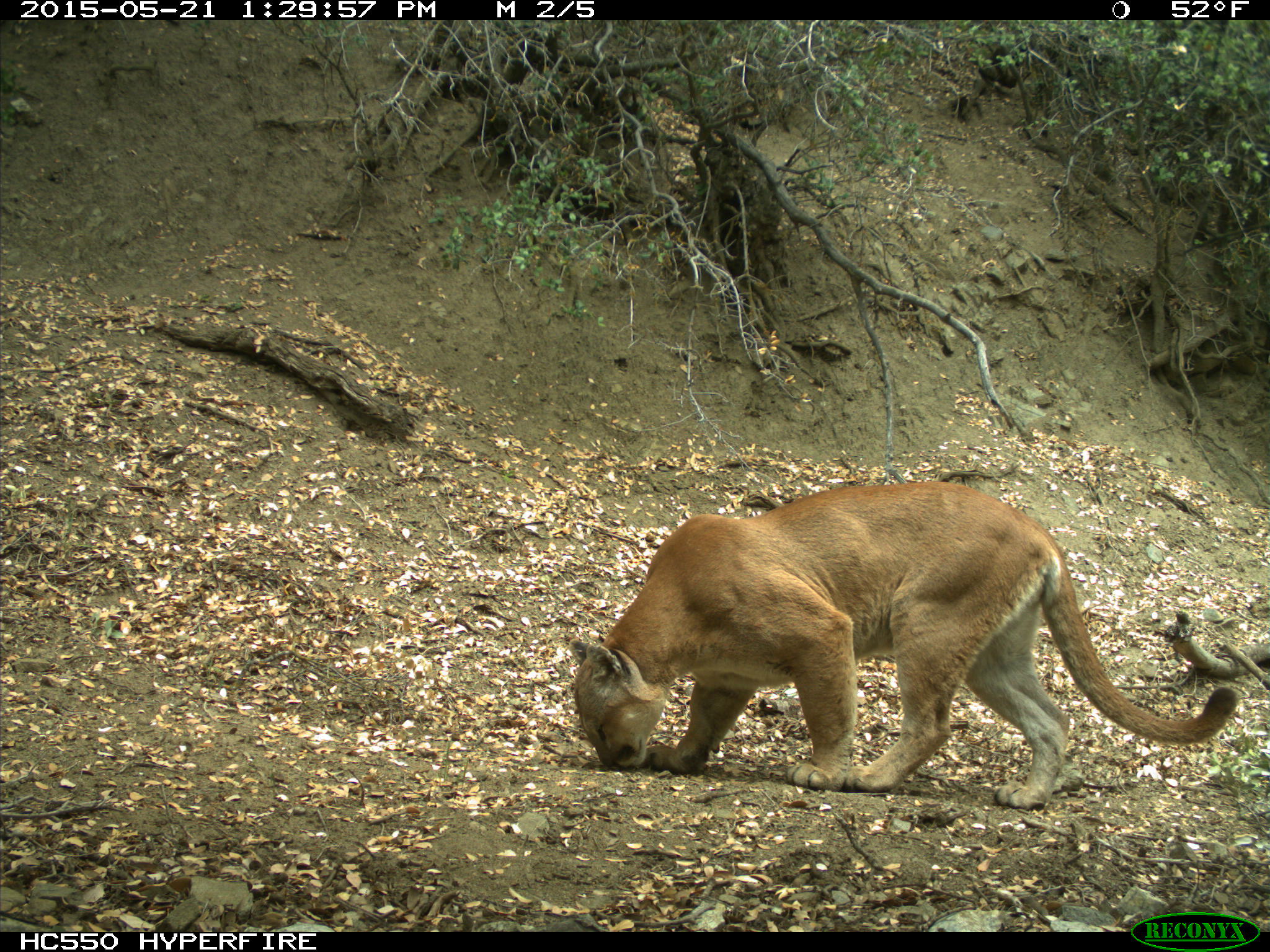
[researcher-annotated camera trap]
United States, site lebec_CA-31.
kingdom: Animalia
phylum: Chordata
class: Mammalia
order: Carnivora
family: Felidae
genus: Puma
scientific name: Puma concolor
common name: mountain lion